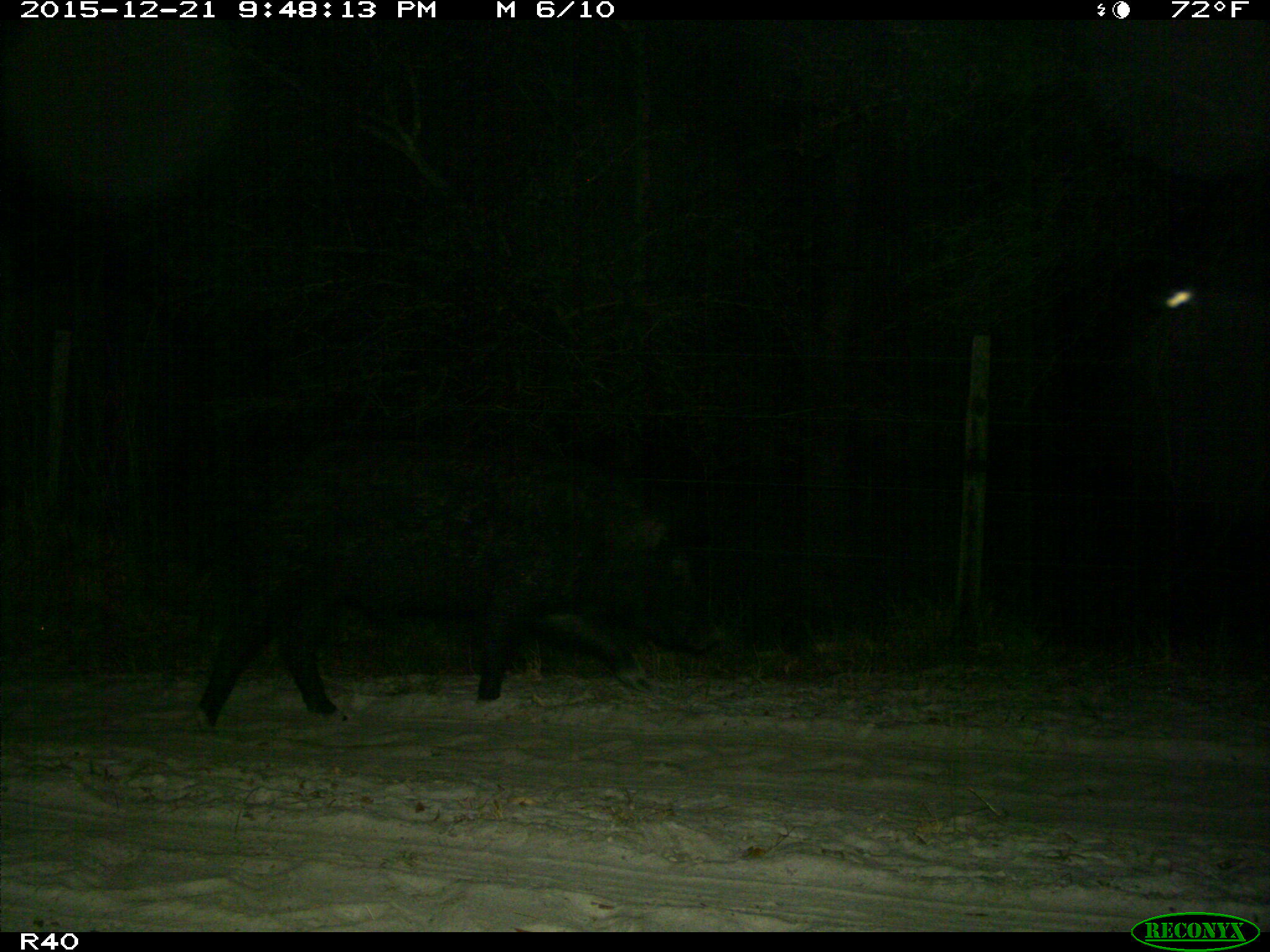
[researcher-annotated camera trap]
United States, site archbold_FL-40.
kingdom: Animalia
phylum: Chordata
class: Mammalia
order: Artiodactyla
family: Suidae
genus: Sus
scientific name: Sus scrofa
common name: wild boar